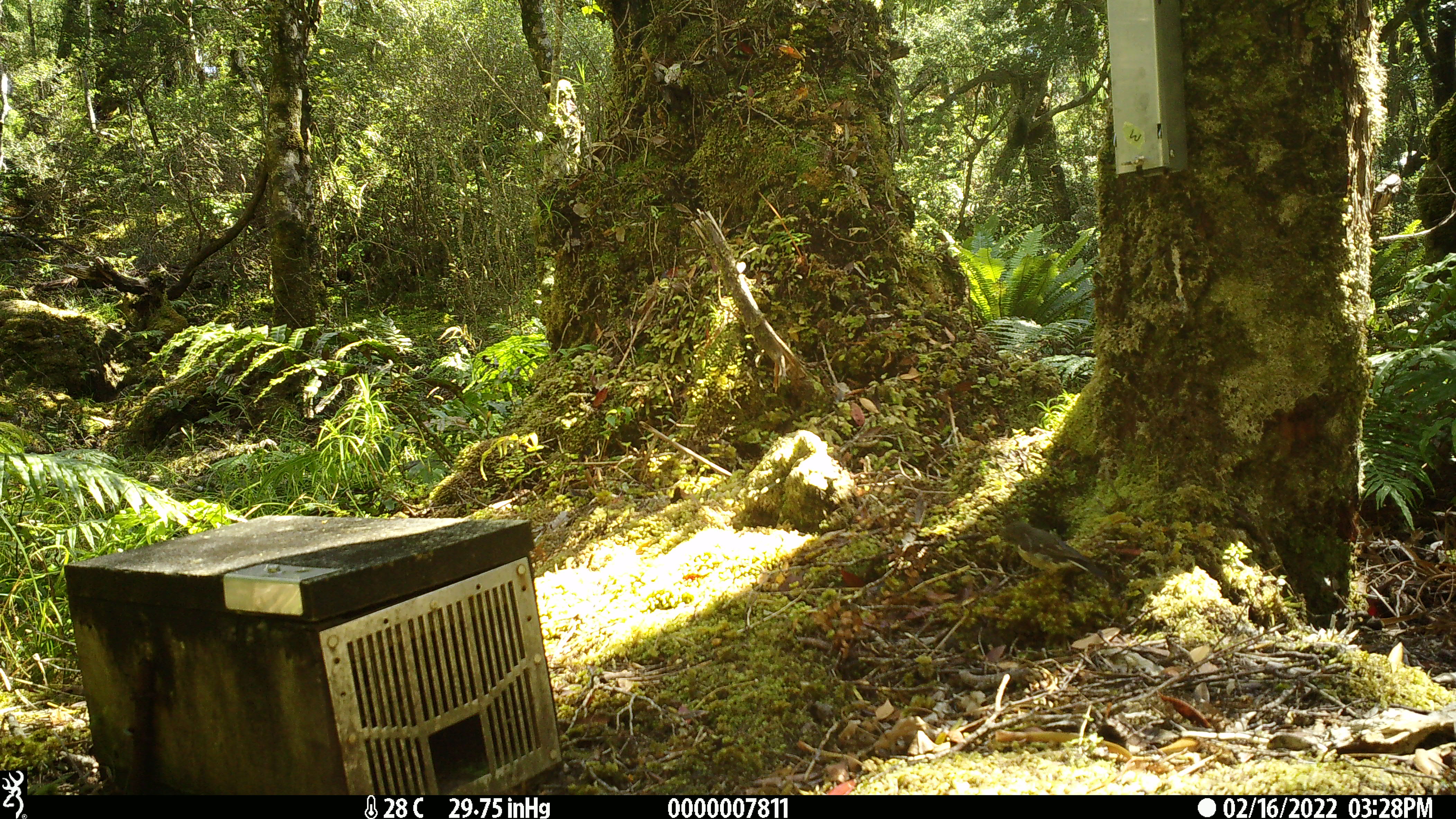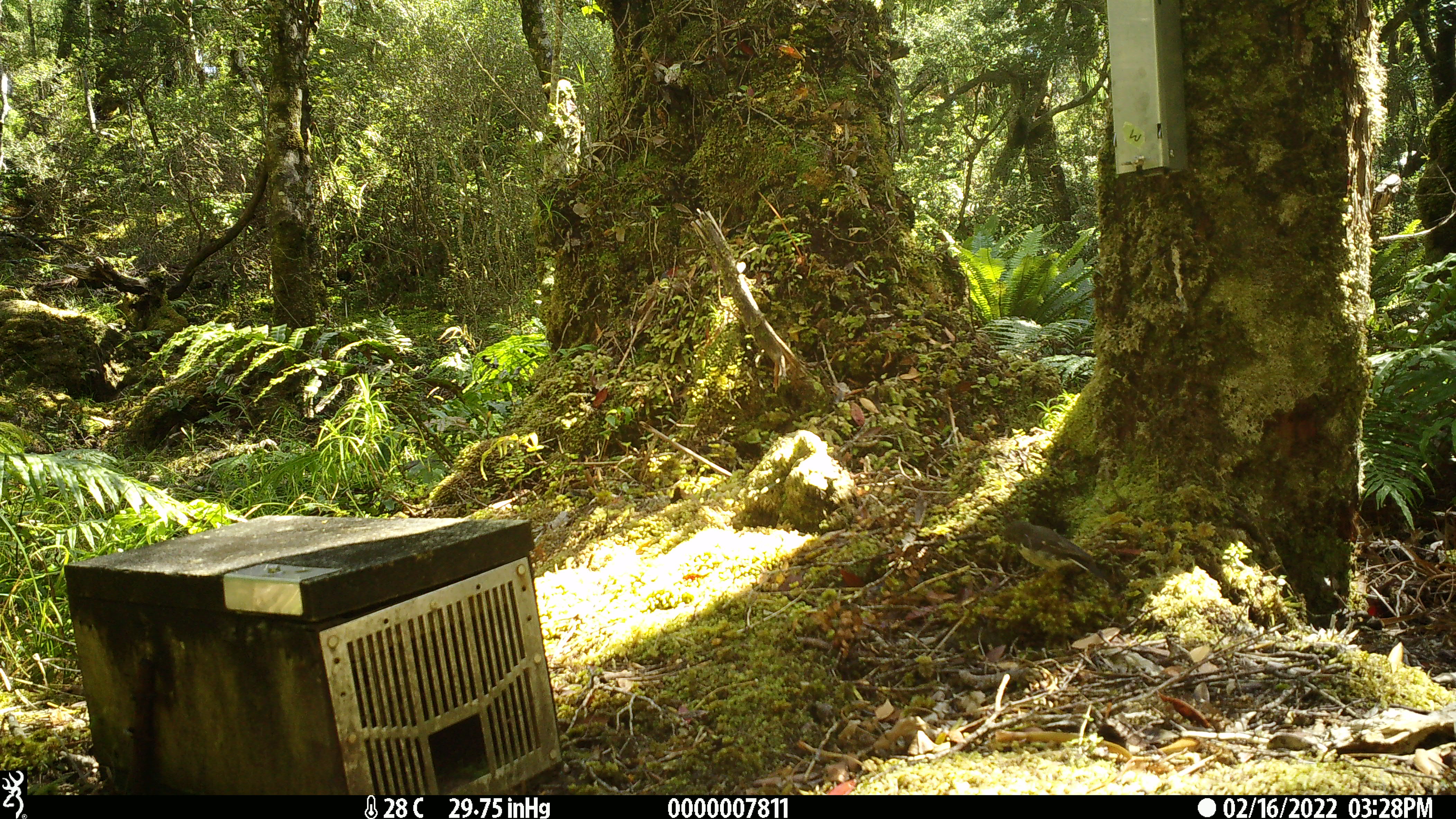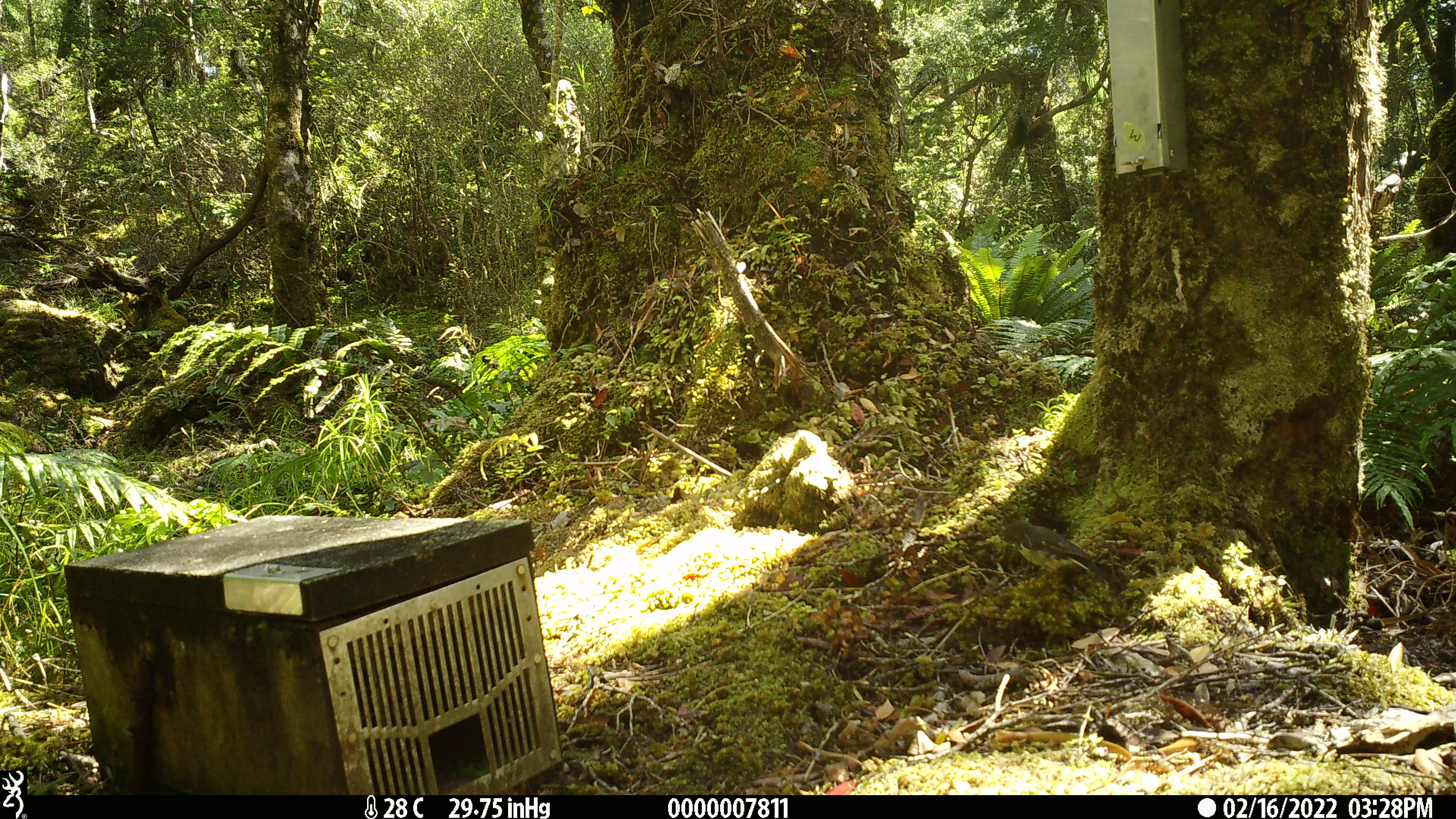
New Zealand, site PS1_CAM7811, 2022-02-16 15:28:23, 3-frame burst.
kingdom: Animalia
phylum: Chordata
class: Aves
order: Passeriformes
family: Petroicidae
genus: Petroica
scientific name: Petroica australis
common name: new zealand robin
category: robin